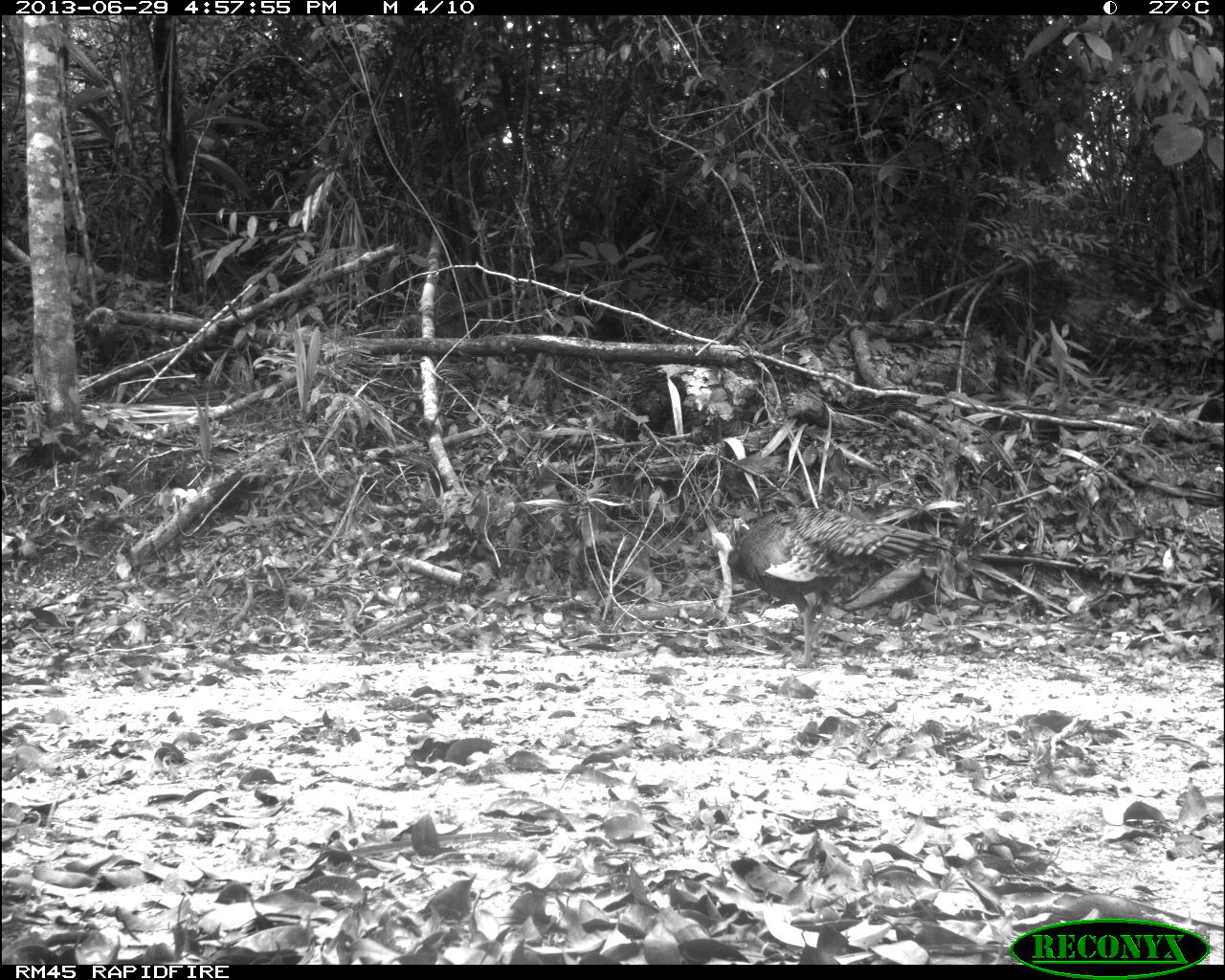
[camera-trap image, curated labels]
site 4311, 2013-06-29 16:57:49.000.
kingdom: Animalia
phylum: Chordata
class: Aves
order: Galliformes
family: Phasianidae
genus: Meleagris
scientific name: Meleagris ocellata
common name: ocellated turkey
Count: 2.